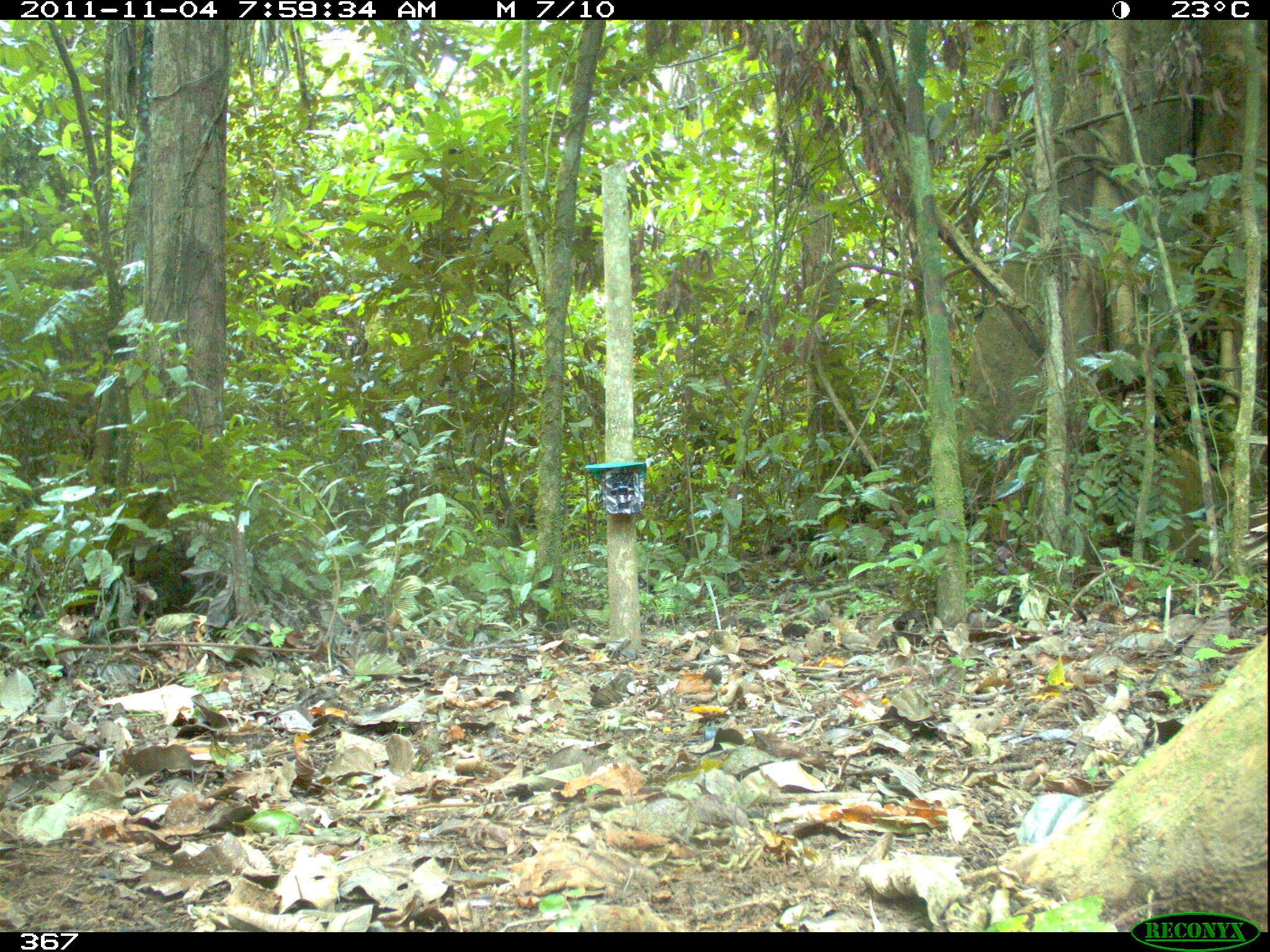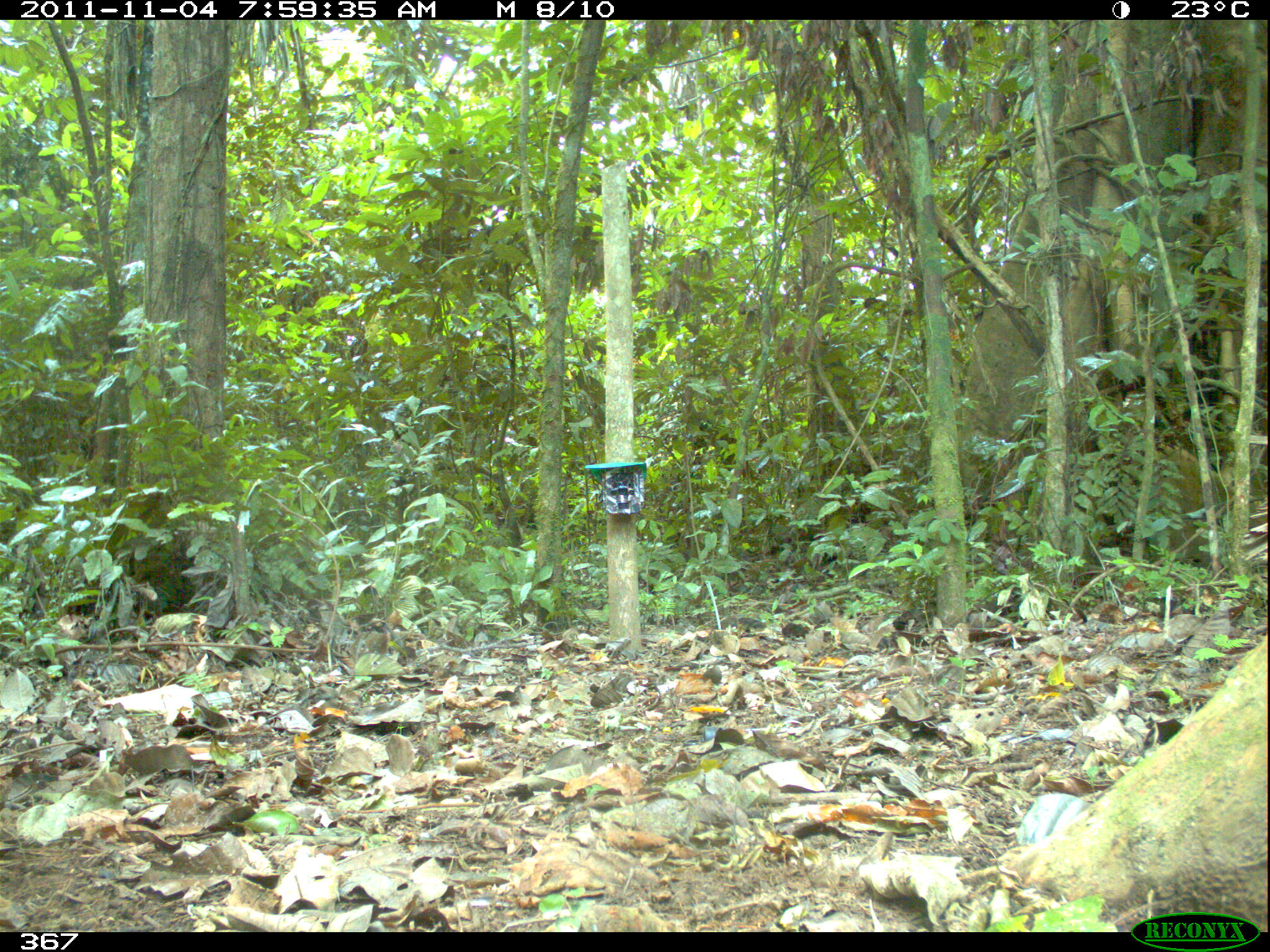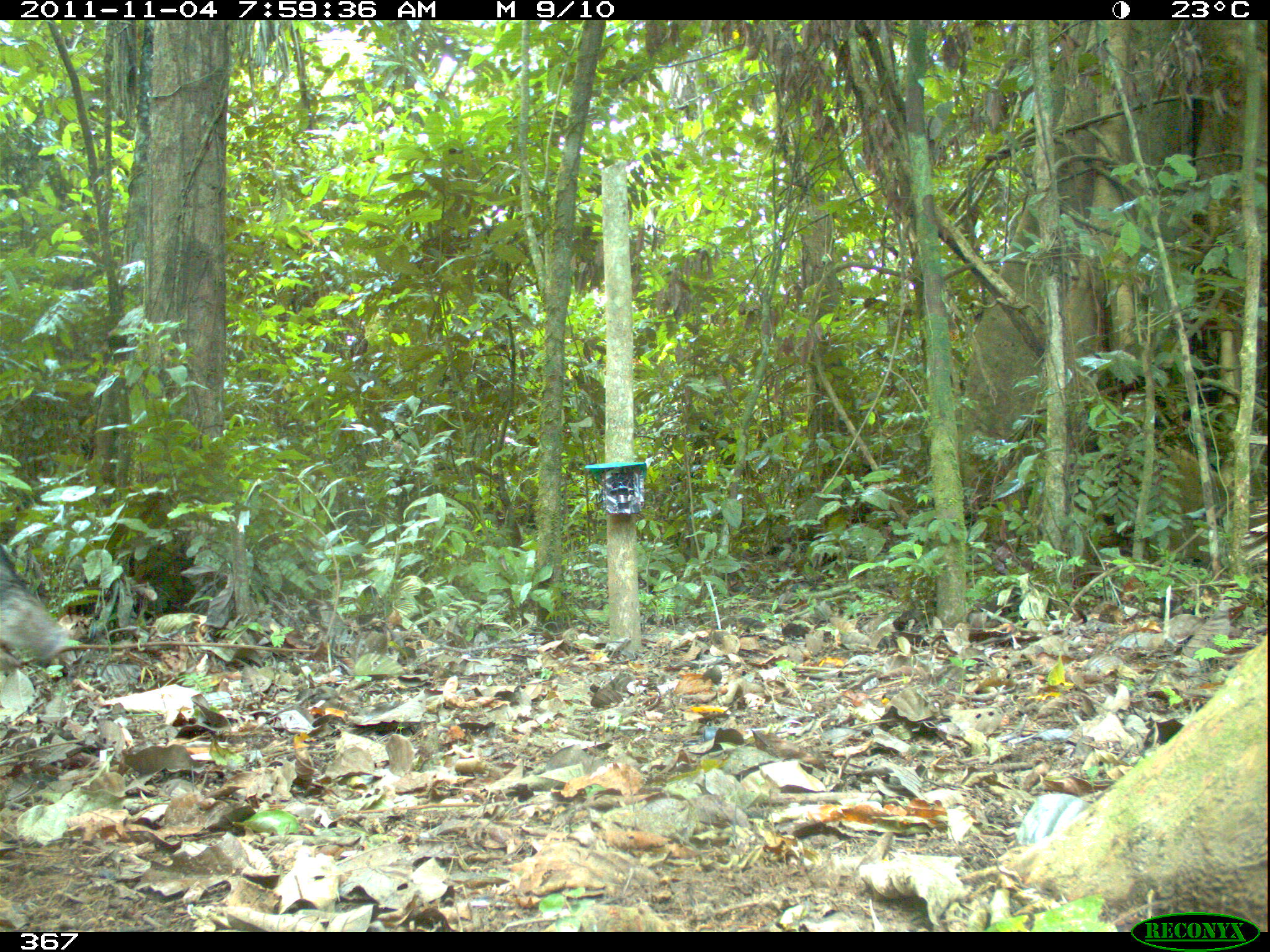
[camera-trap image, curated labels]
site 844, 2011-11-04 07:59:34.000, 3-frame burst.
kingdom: Animalia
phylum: Chordata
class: Mammalia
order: Artiodactyla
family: Tayassuidae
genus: Tayassu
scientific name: Tayassu pecari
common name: white-lipped peccary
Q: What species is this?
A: Tayassu pecari (white-lipped peccary).